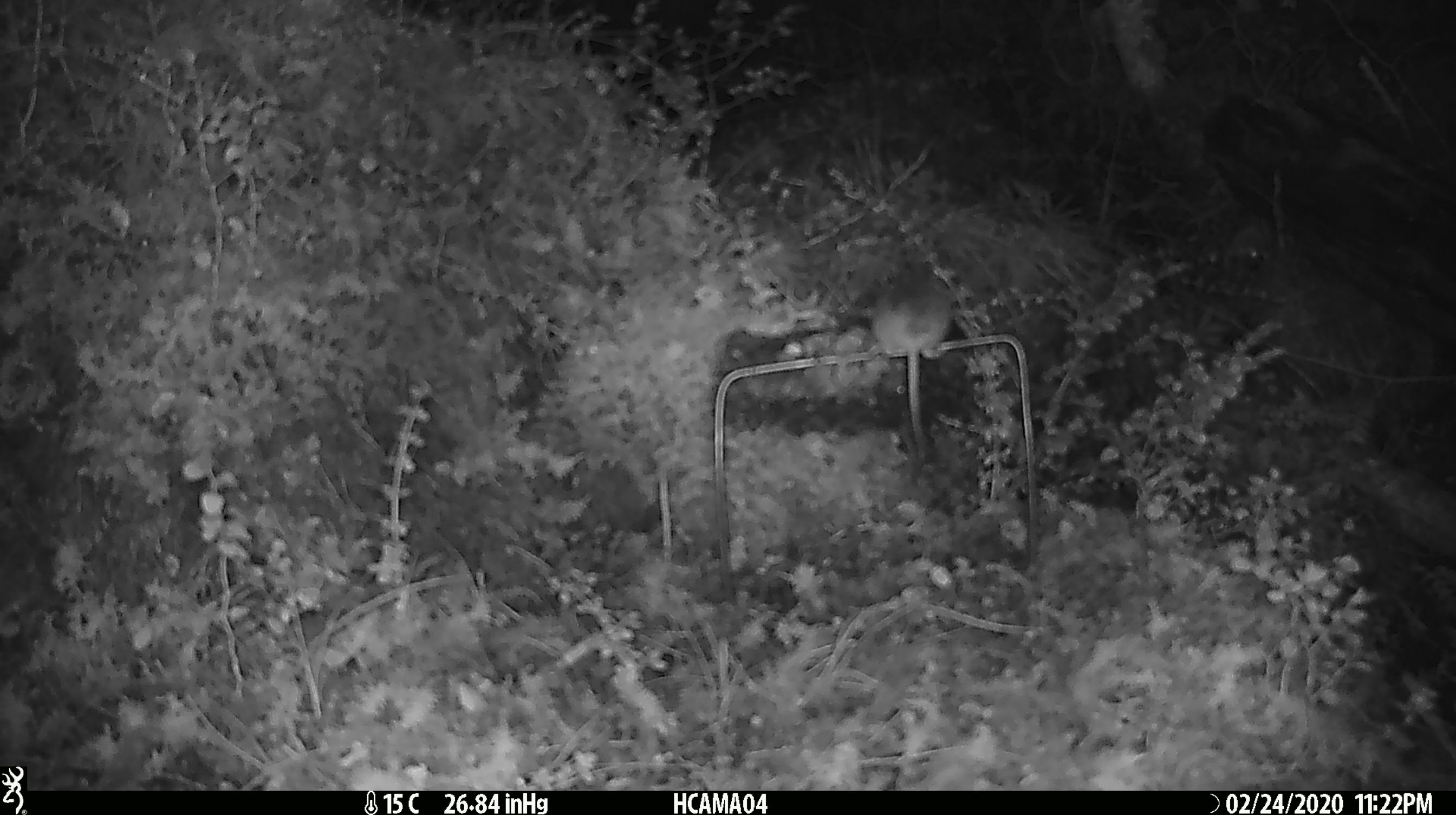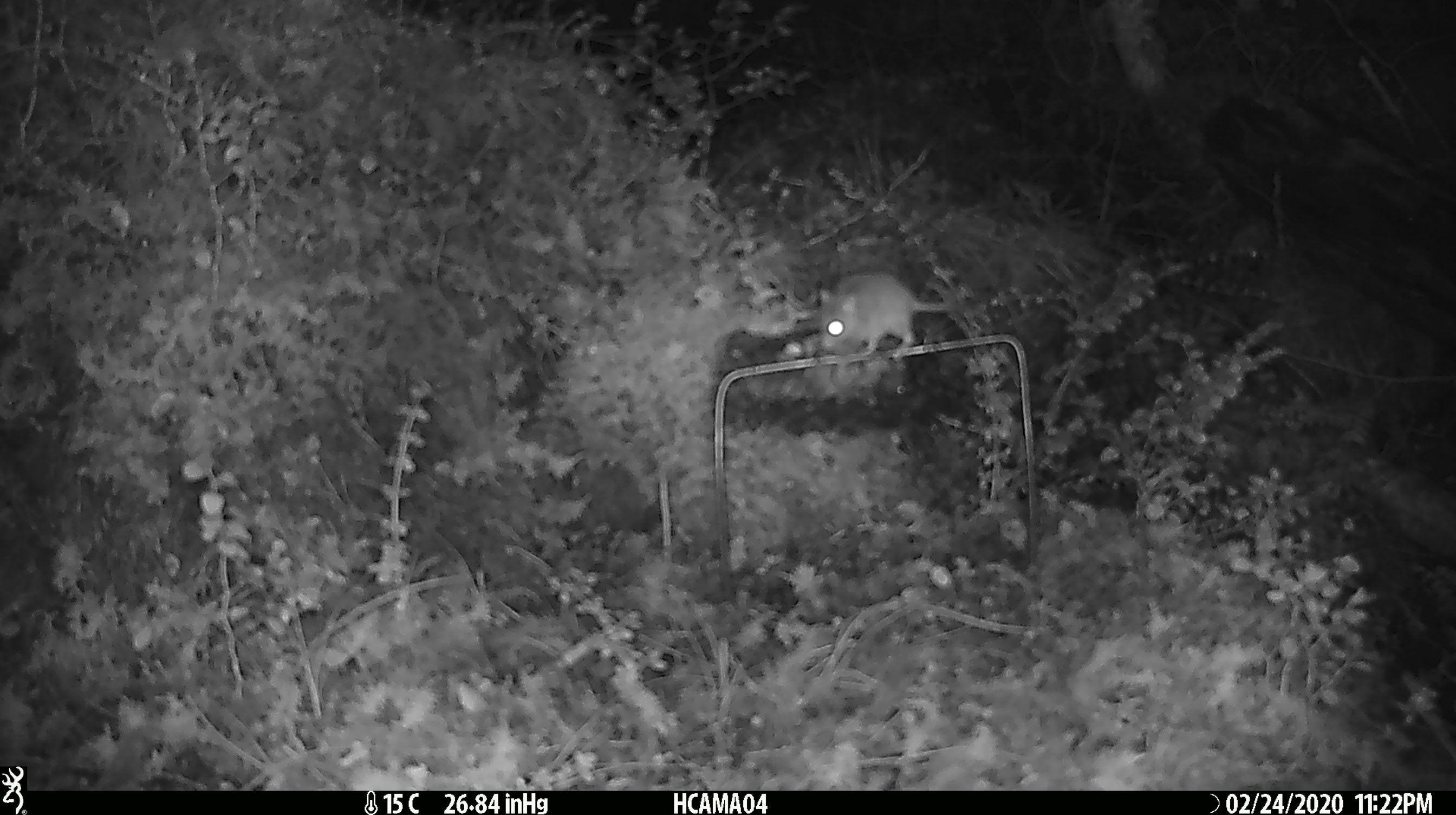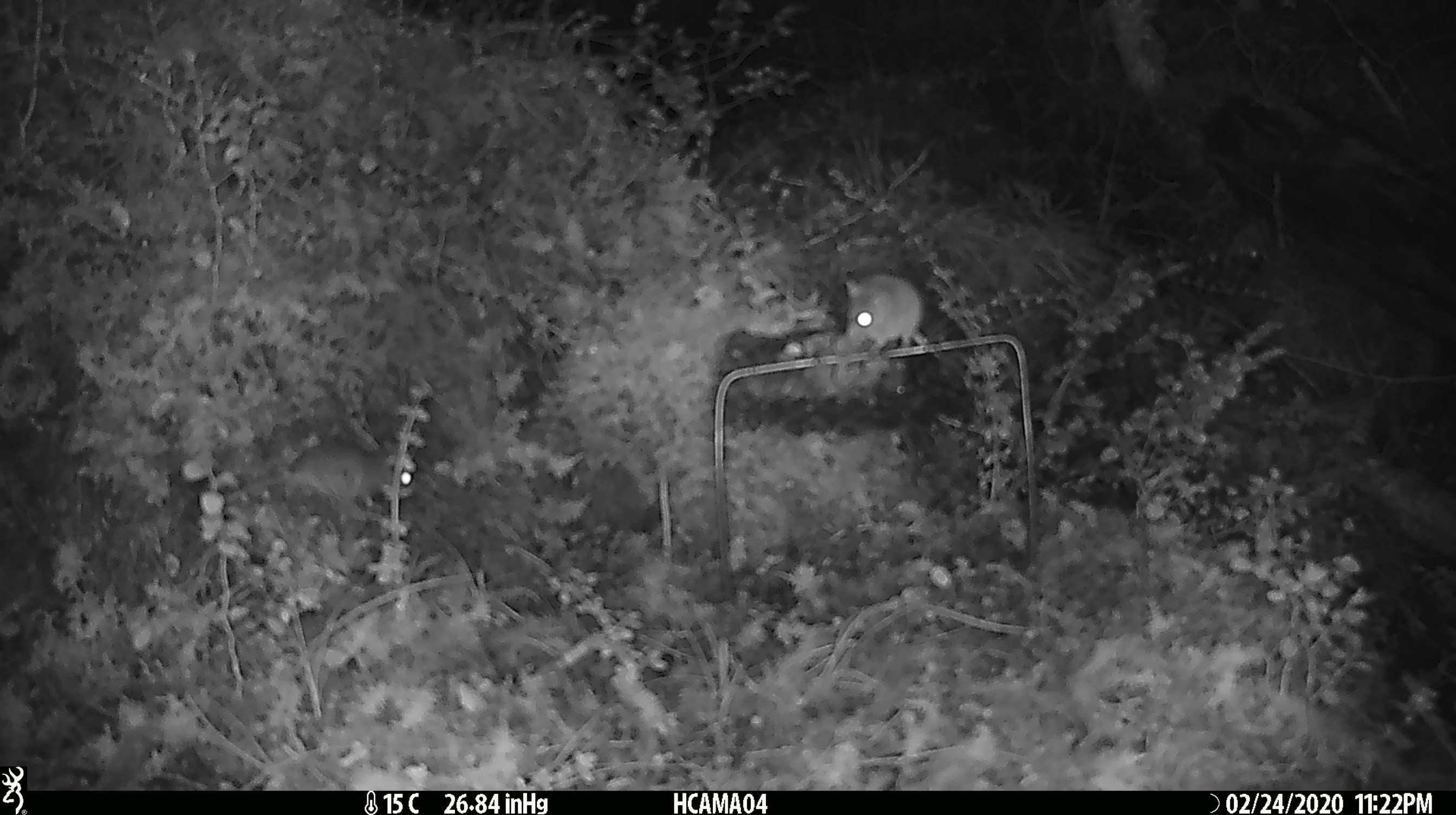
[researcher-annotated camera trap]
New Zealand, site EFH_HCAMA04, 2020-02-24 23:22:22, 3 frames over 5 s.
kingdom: Animalia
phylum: Chordata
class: Mammalia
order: Rodentia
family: Muridae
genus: Mus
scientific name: Mus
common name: mouse